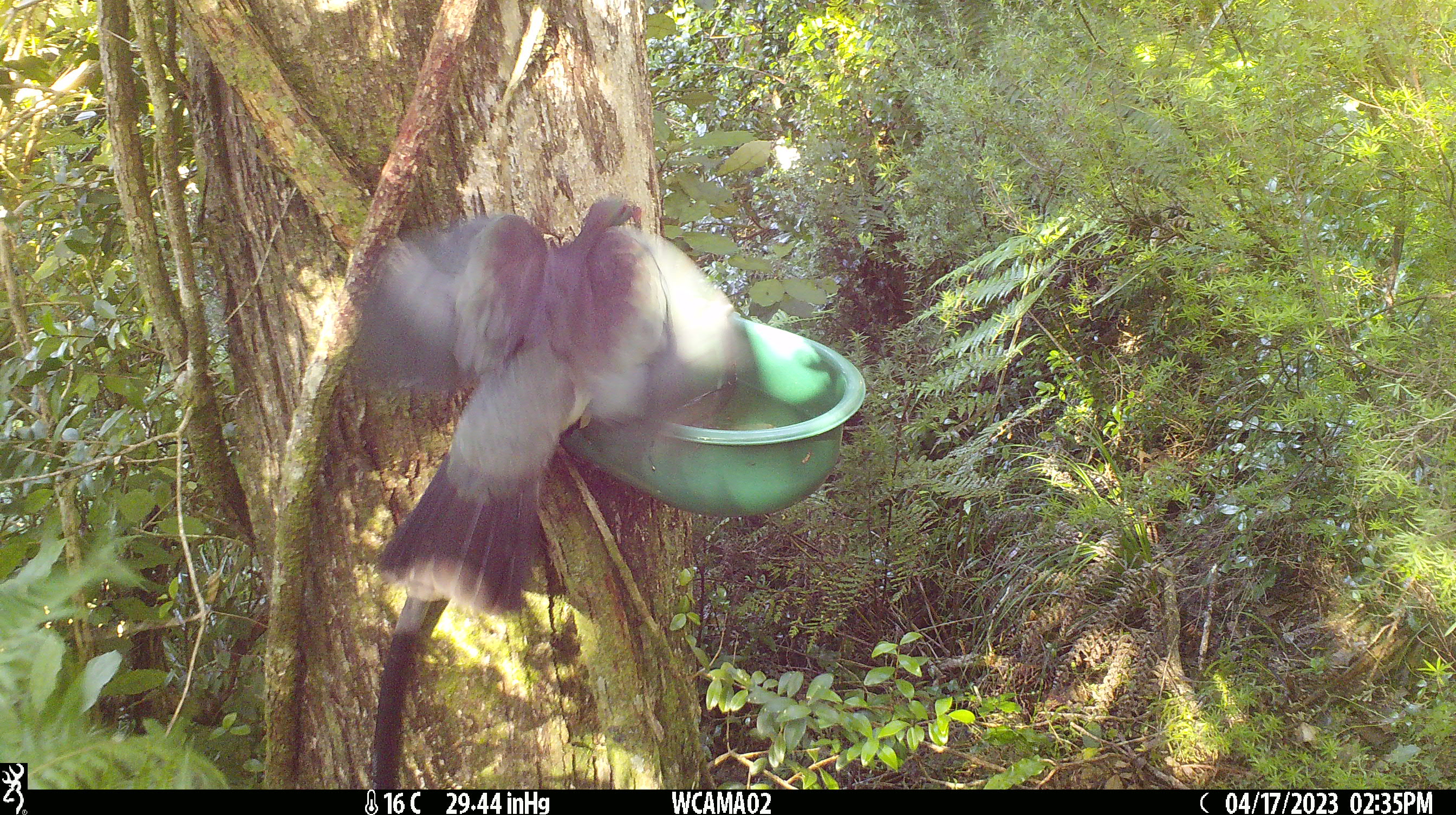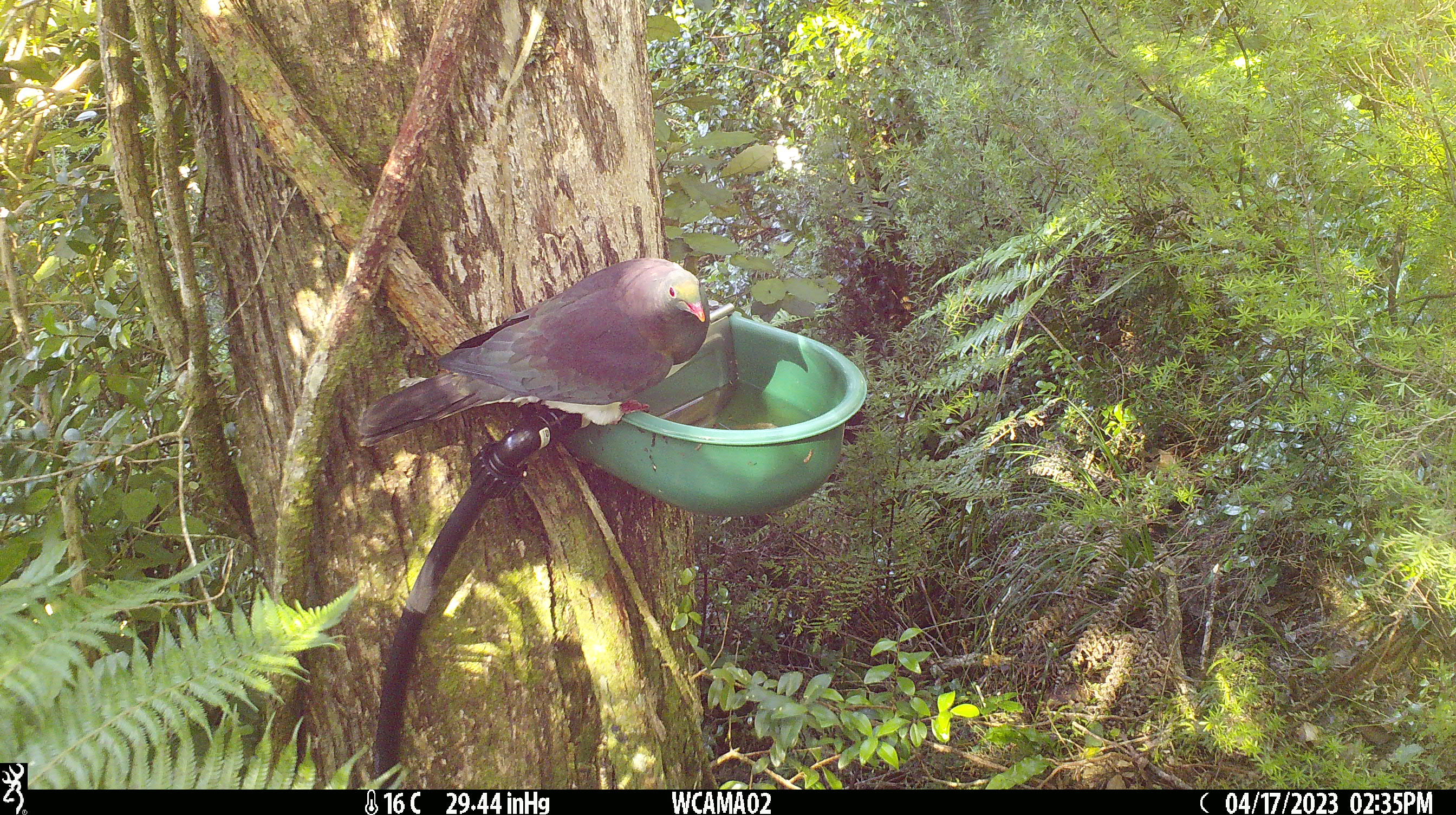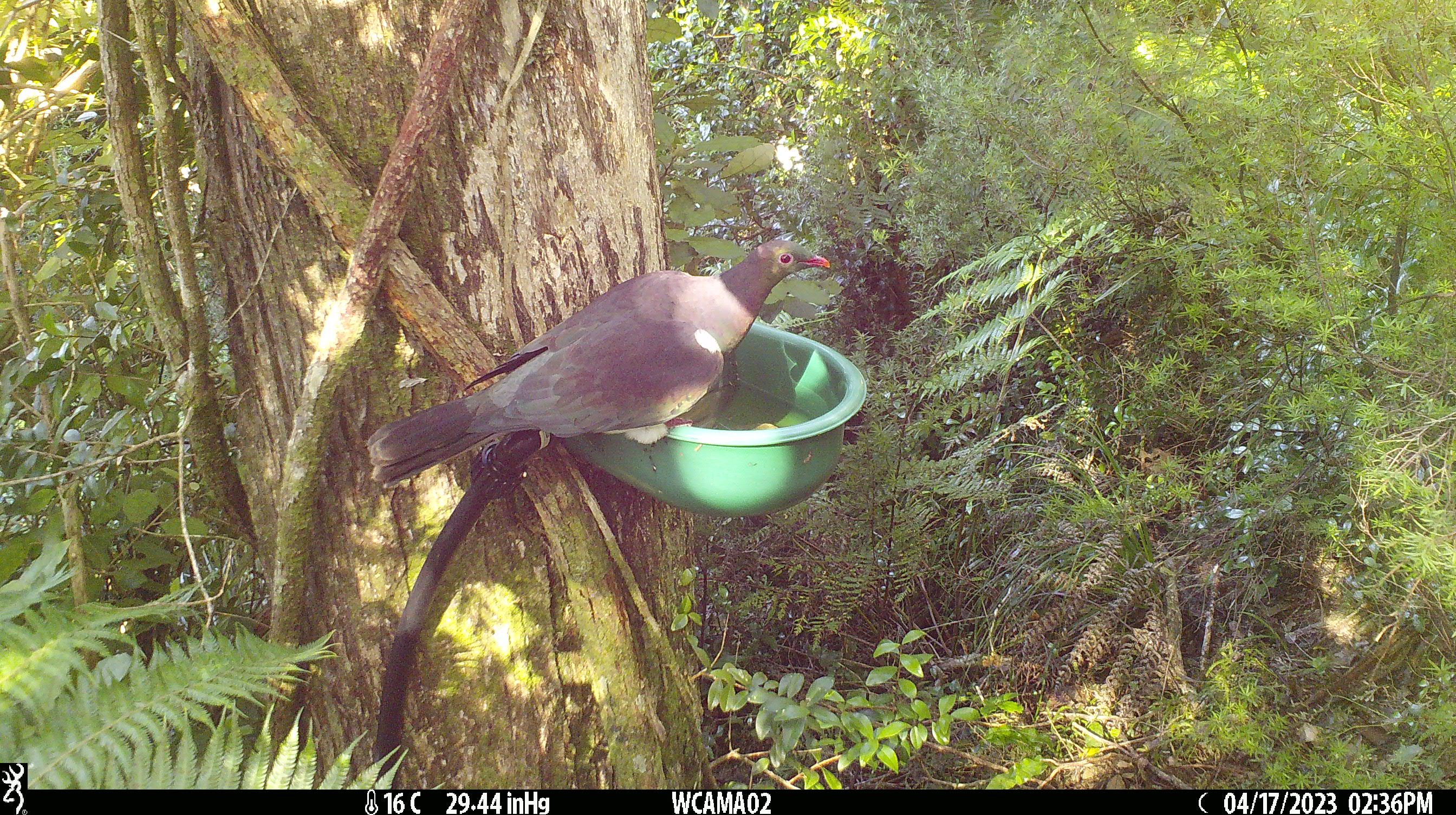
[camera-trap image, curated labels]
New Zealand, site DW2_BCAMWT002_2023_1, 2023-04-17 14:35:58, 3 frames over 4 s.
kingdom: Animalia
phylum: Chordata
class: Aves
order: Columbiformes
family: Columbidae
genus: Hemiphaga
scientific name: Hemiphaga novaeseelandiae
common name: new zealand pigeon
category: kereru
Kereru (new zealand pigeon) (Hemiphaga novaeseelandiae).